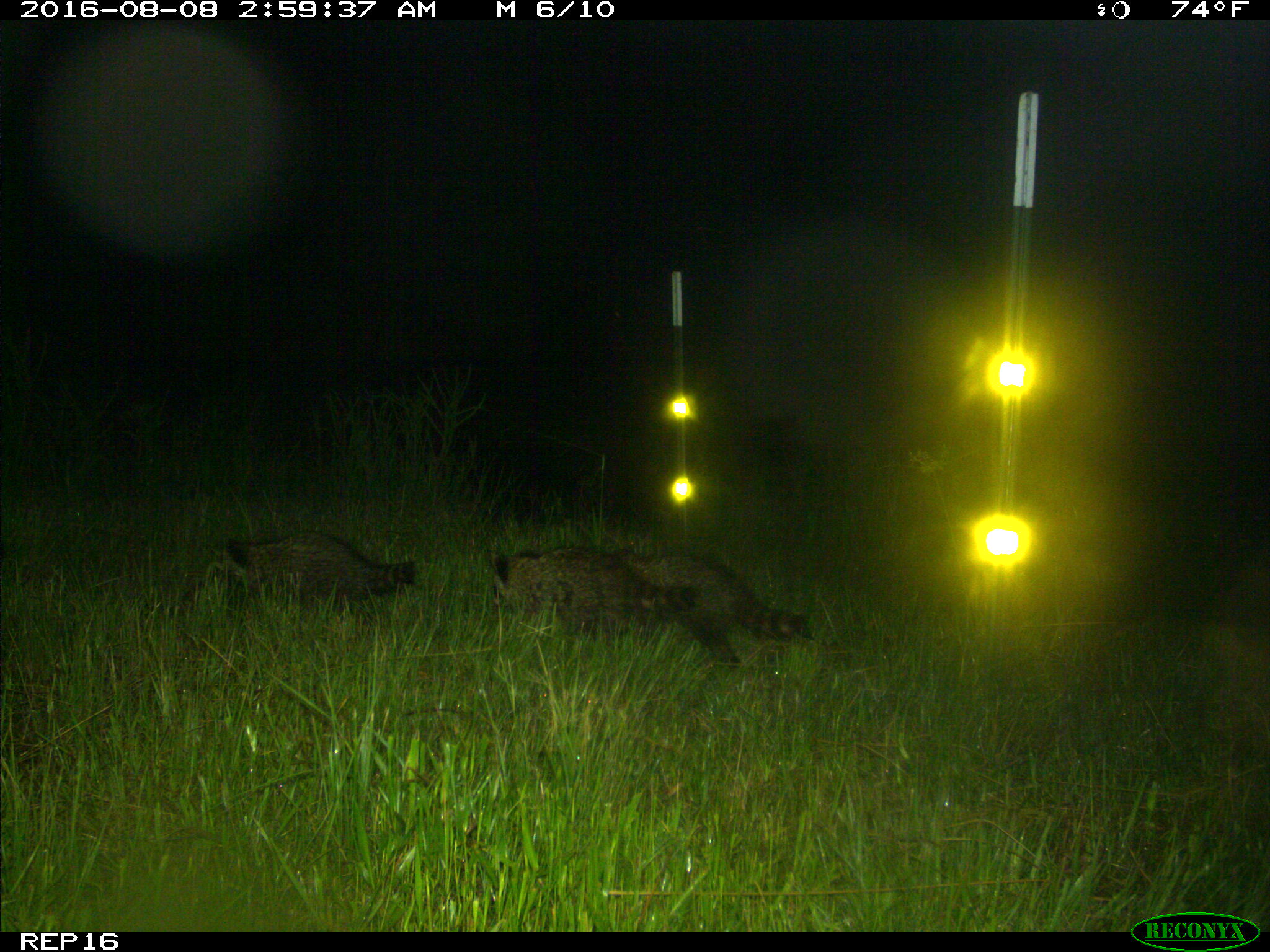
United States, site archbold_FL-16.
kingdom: Animalia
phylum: Chordata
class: Mammalia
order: Carnivora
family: Procyonidae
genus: Procyon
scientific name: Procyon lotor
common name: common raccoon